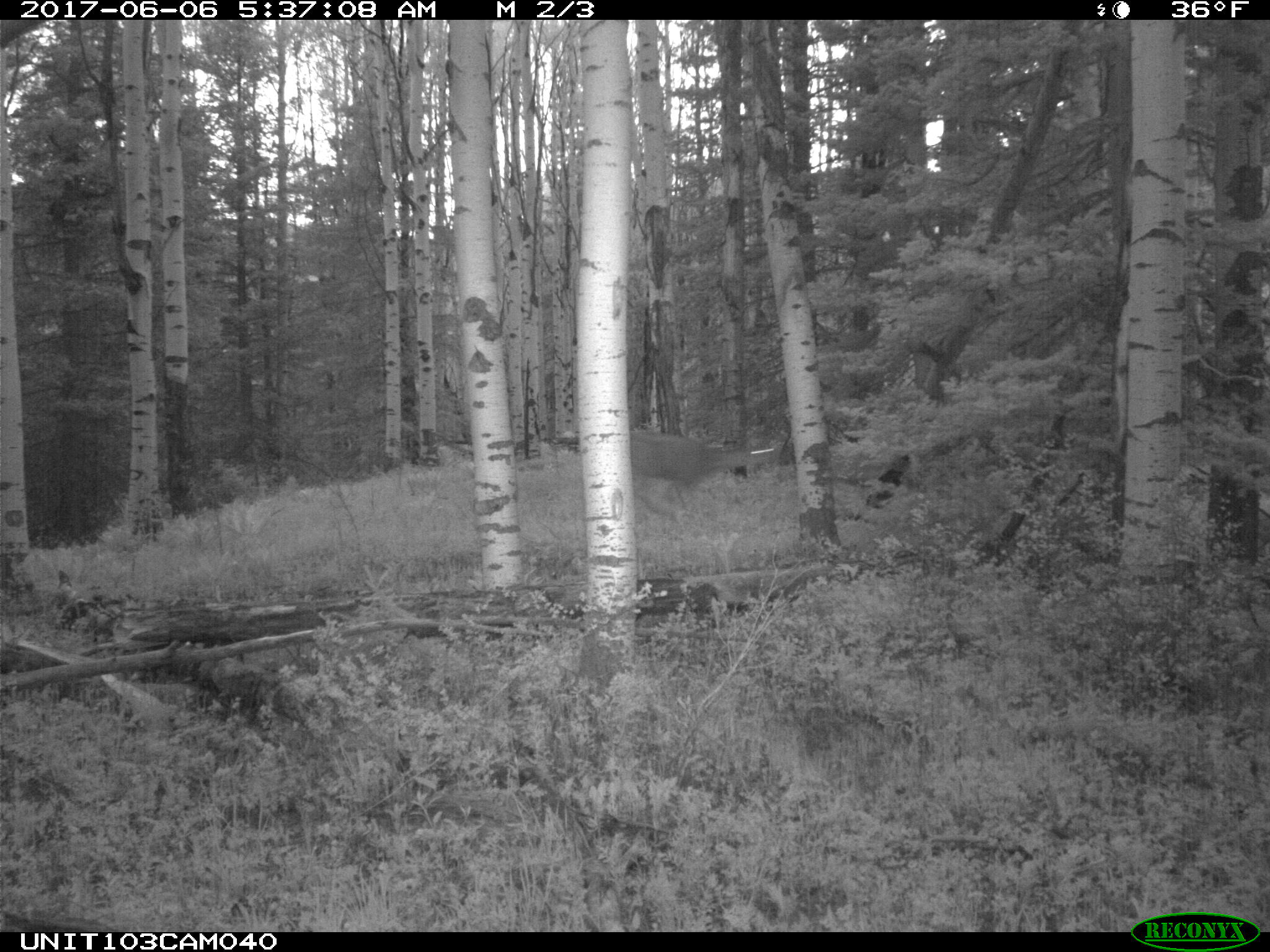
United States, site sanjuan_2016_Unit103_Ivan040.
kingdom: Animalia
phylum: Chordata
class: Mammalia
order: Artiodactyla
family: Cervidae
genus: Odocoileus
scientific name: Odocoileus hemionus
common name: mule deer